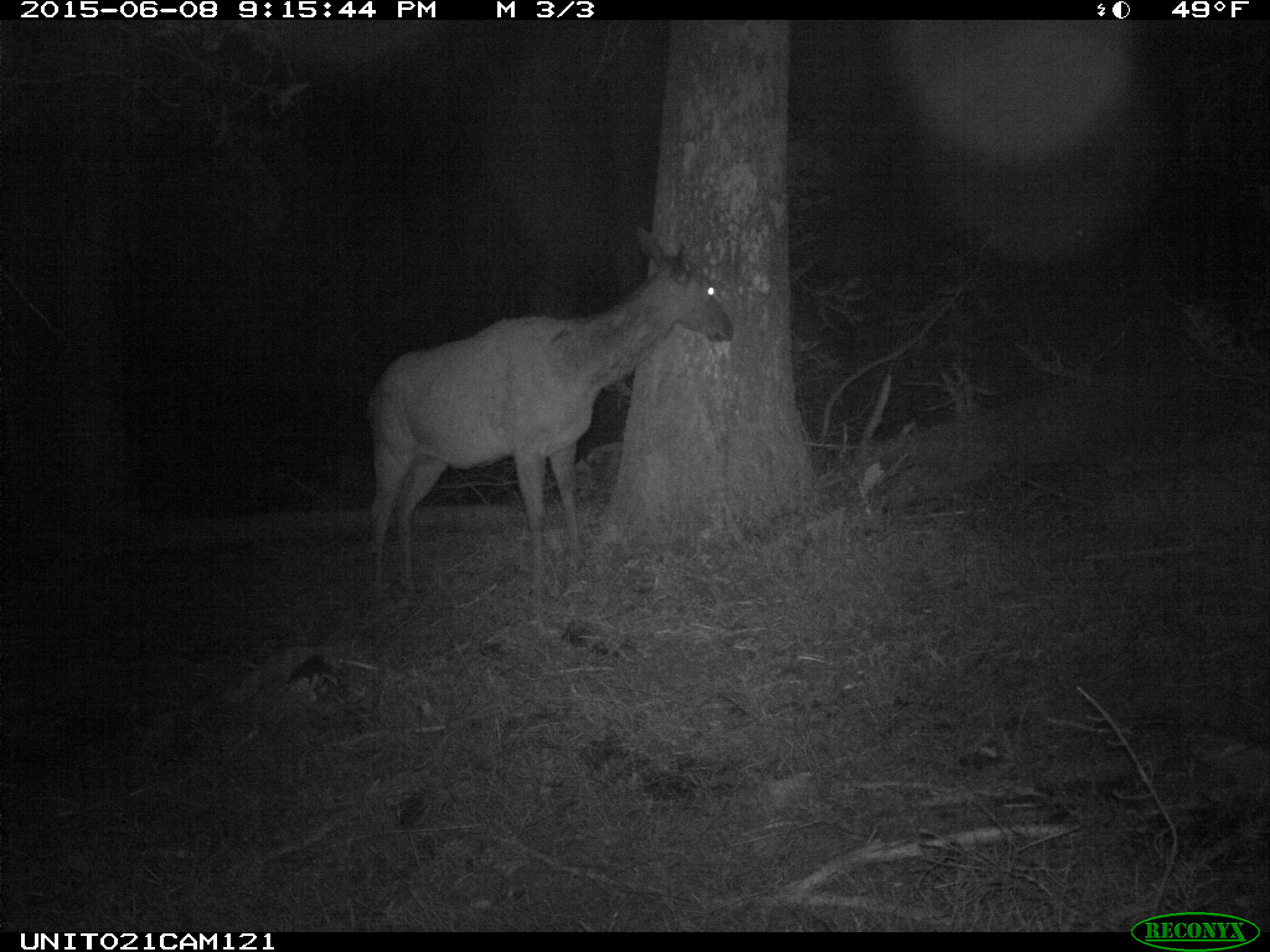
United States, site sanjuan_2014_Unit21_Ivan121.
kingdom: Animalia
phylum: Chordata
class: Mammalia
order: Artiodactyla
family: Cervidae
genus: Cervus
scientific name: Cervus elaphus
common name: red deer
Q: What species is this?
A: Cervus elaphus (red deer).